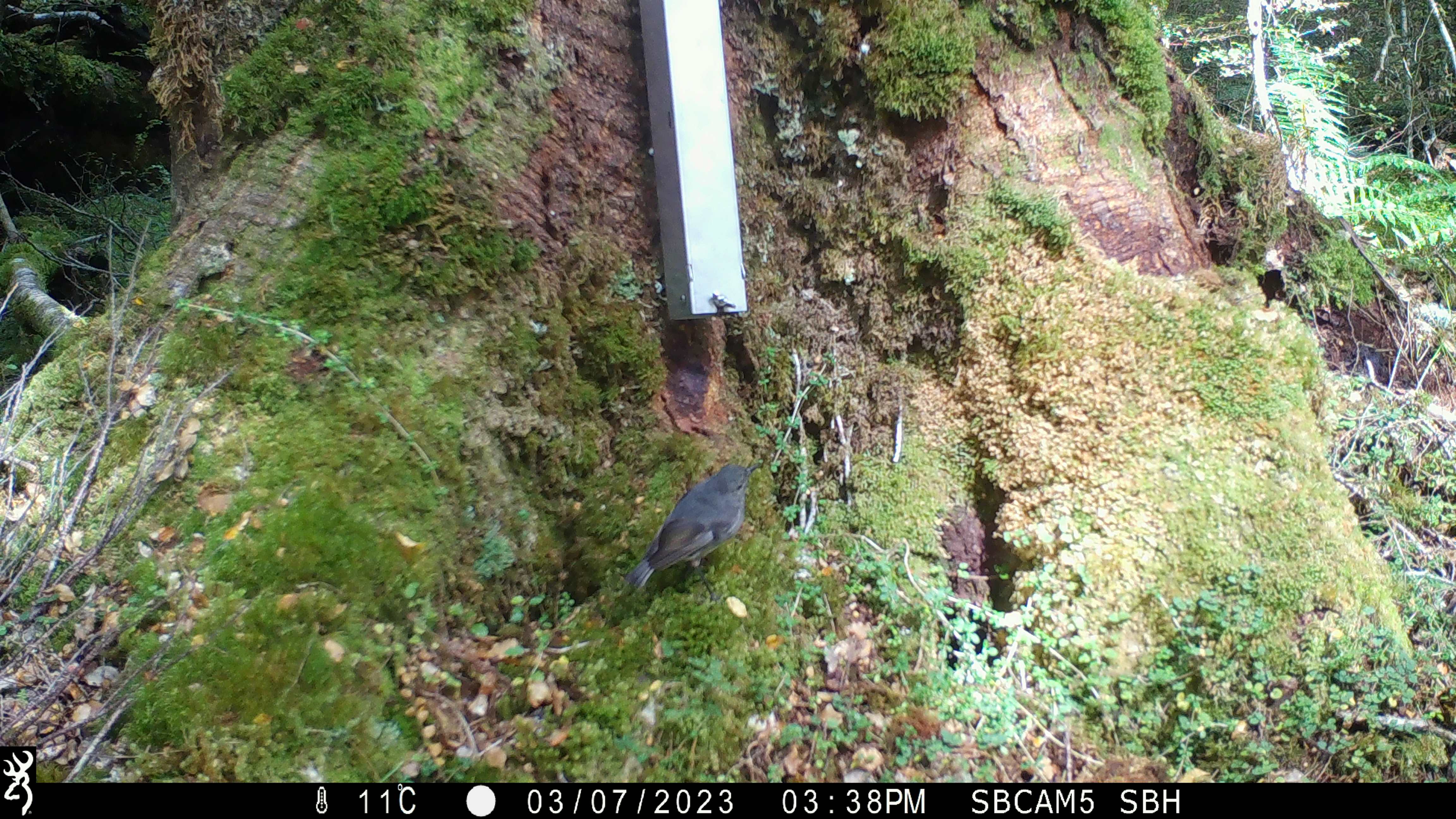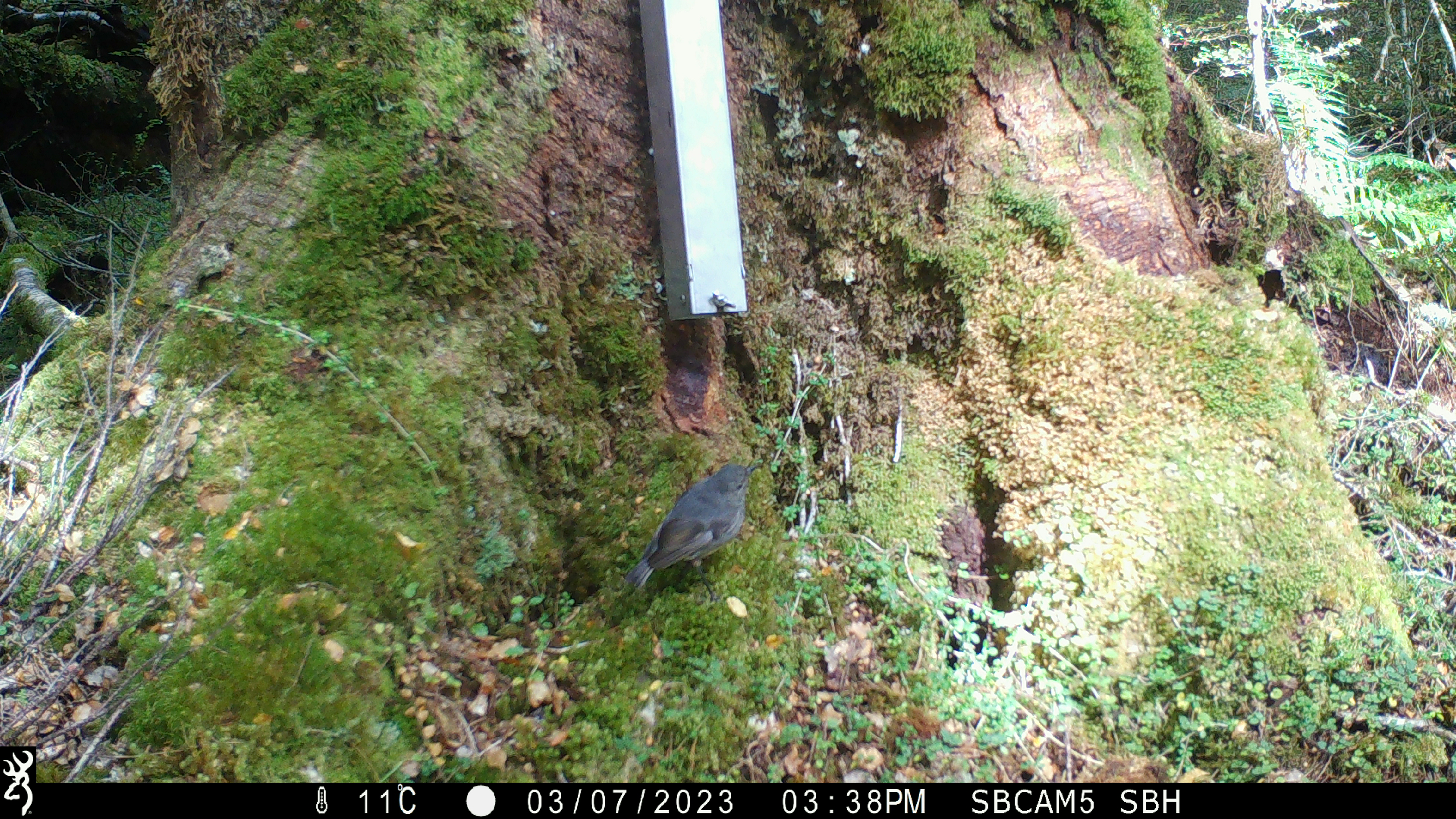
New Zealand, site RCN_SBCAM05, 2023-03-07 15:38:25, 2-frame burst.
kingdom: Animalia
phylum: Chordata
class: Aves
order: Passeriformes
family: Petroicidae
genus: Petroica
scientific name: Petroica australis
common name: new zealand robin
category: robin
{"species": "robin (new zealand robin) (Petroica australis)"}